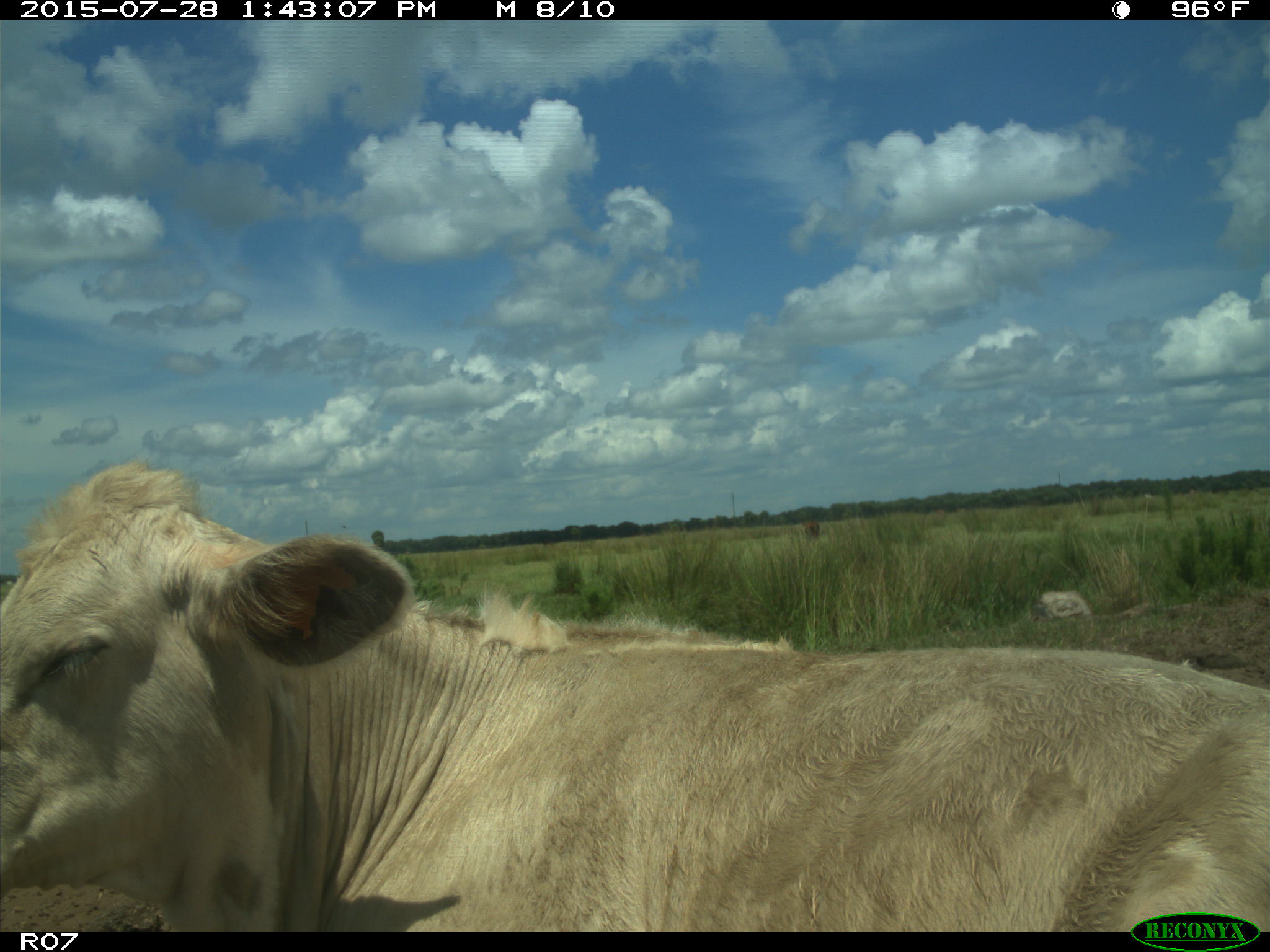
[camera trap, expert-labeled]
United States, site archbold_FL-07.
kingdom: Animalia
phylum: Chordata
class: Mammalia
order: Artiodactyla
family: Bovidae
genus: Bos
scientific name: Bos taurus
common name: domestic cow